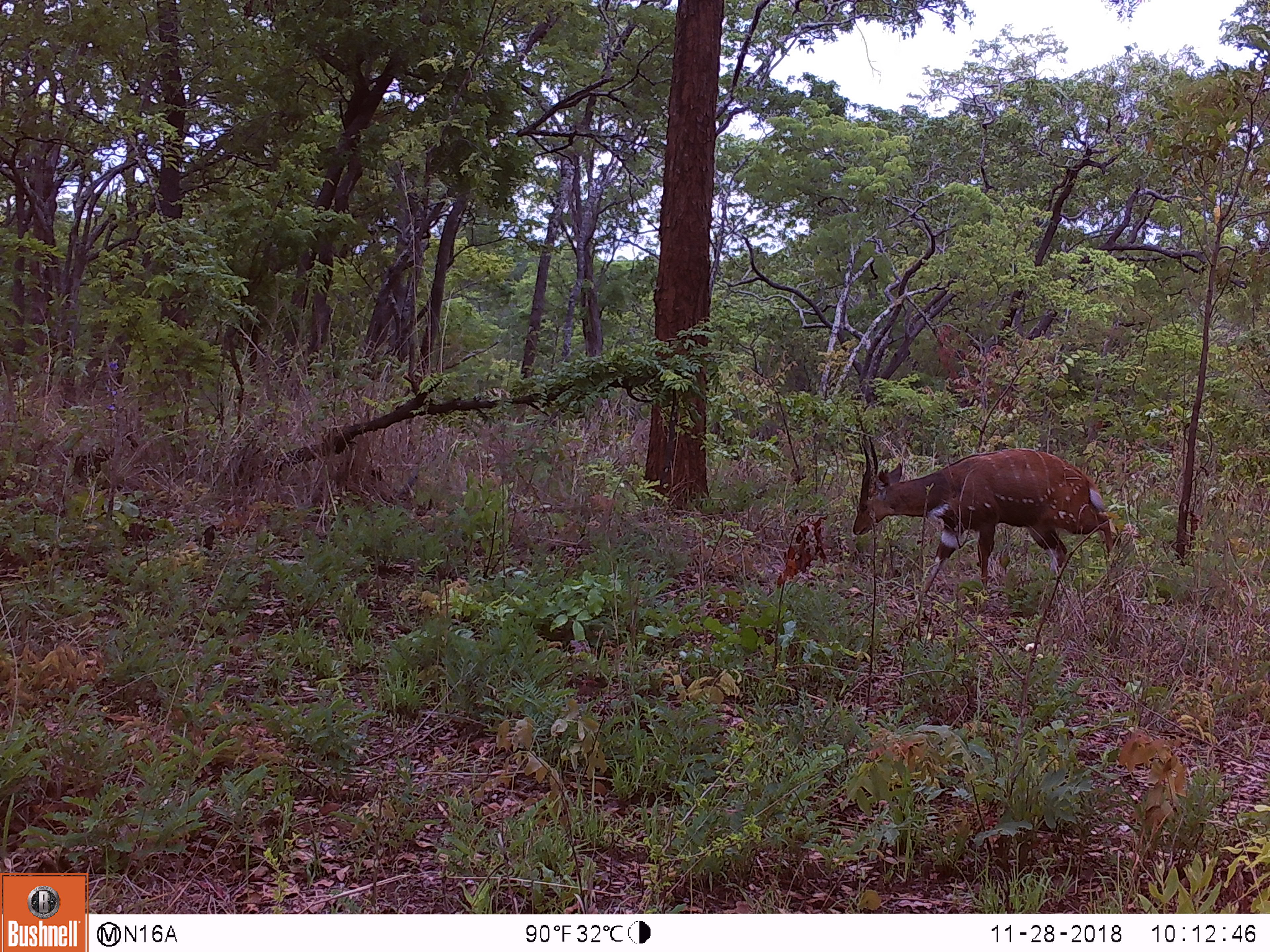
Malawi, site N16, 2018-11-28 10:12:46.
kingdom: Animalia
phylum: Chordata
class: Mammalia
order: Artiodactyla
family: Bovidae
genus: Tragelaphus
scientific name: Tragelaphus sylvaticus sylvaticus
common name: cape bushbuck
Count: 1.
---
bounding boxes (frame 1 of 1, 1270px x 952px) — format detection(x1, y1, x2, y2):
cape bushbuck: detection(840, 427, 1138, 608)